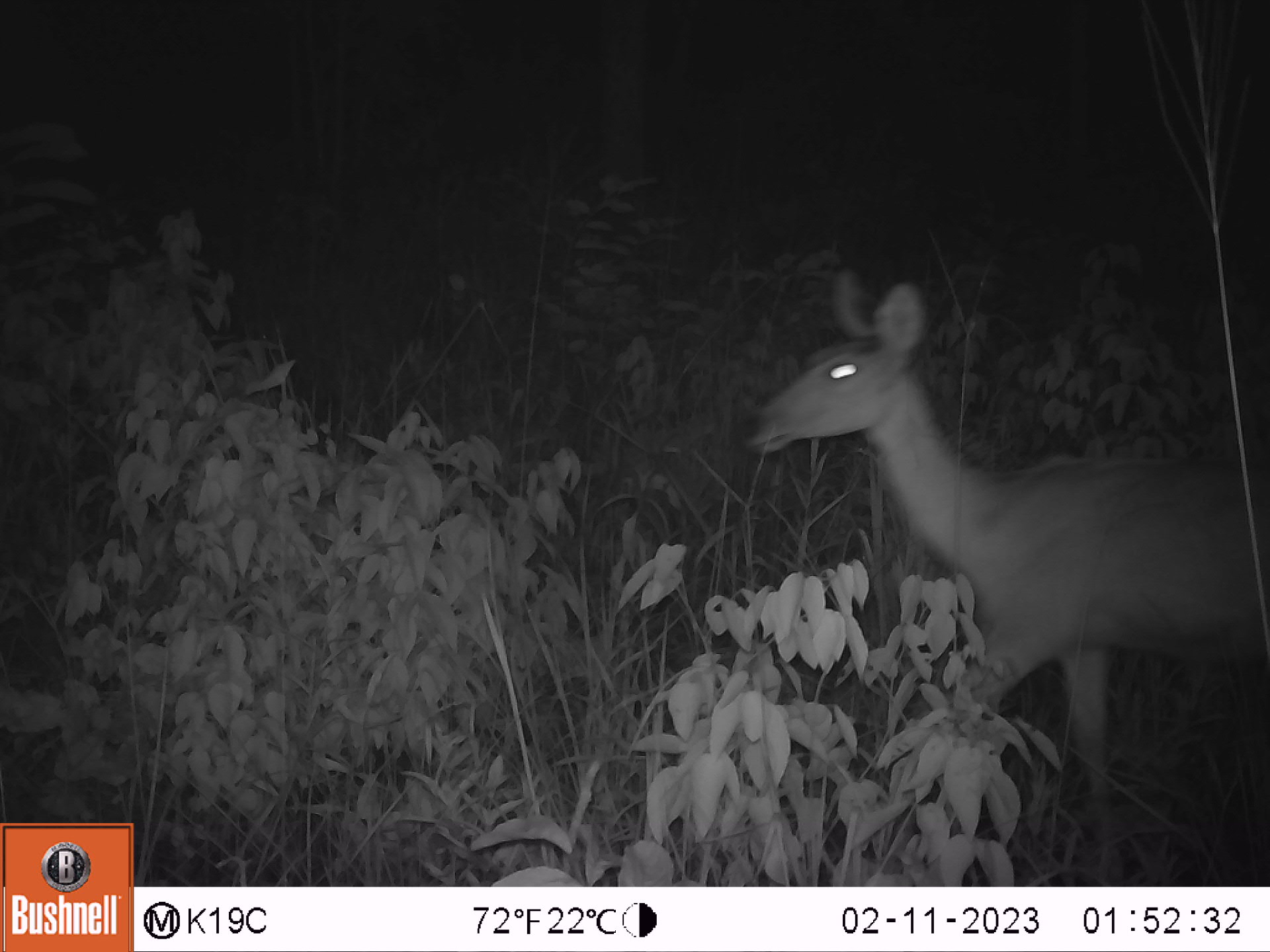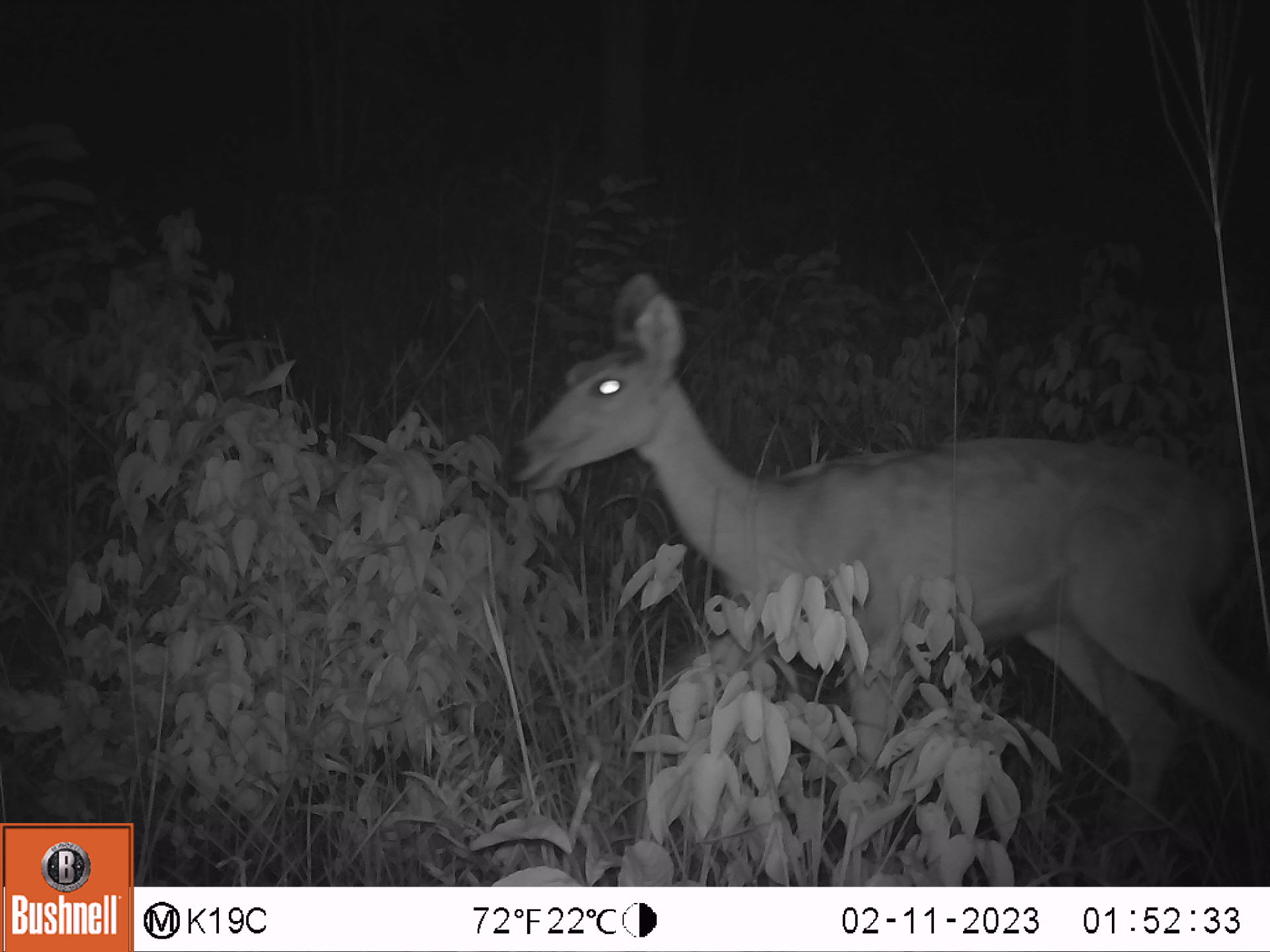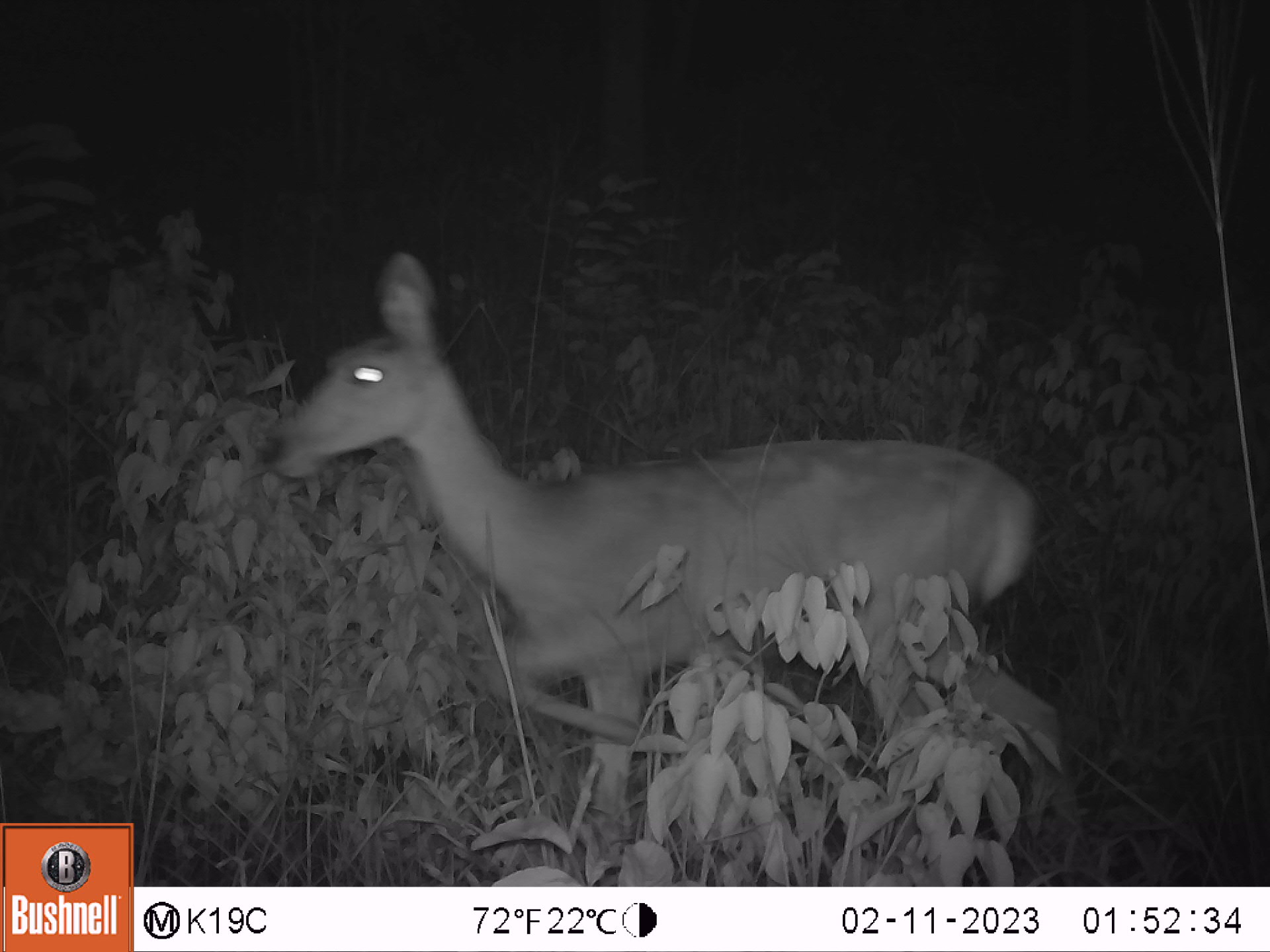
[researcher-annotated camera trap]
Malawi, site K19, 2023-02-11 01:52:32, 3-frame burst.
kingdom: Animalia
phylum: Chordata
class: Mammalia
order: Artiodactyla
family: Bovidae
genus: Redunca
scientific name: Redunca arundinum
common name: southern reedbuck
Southern reedbuck (Redunca arundinum), count 1.